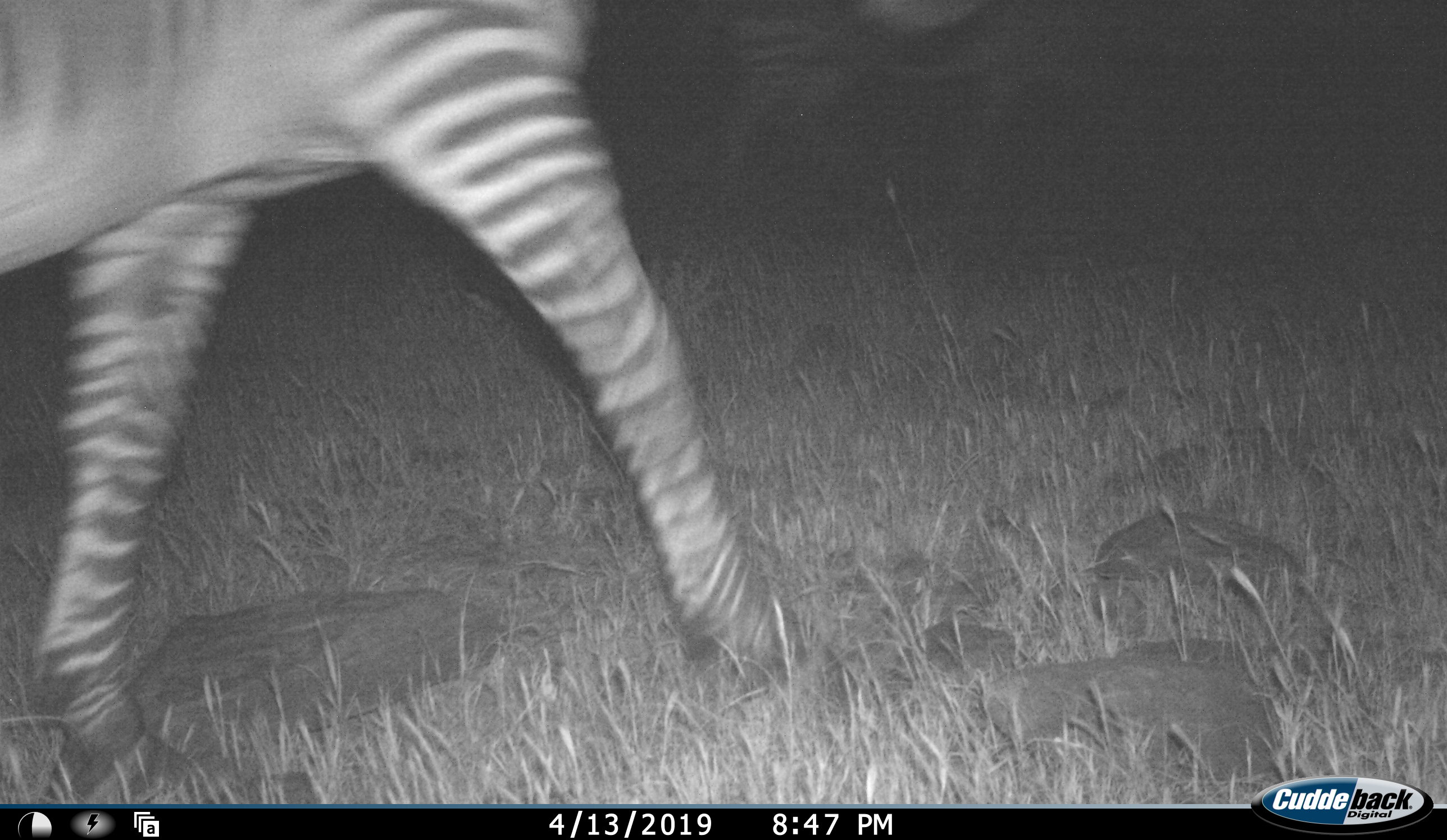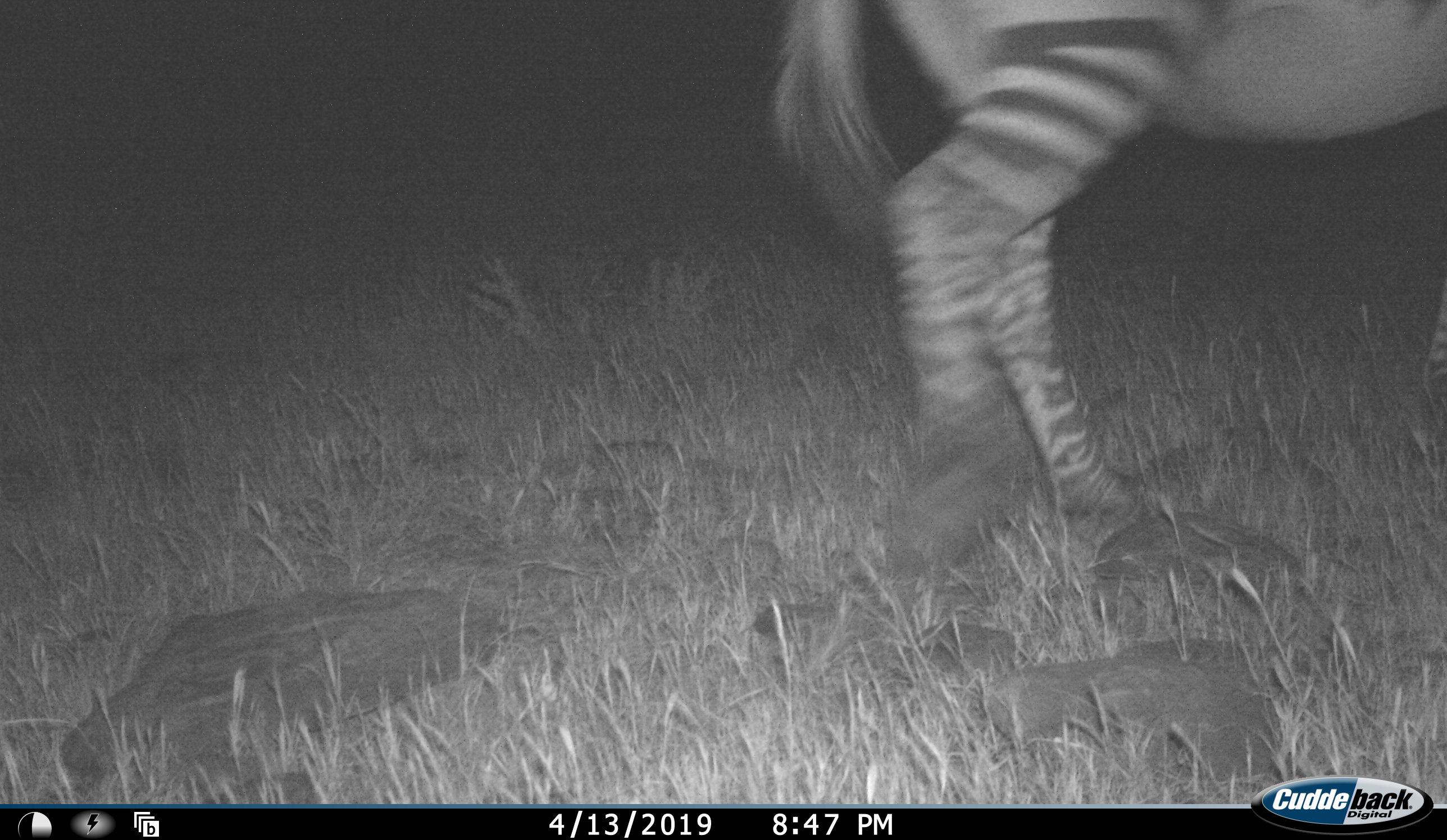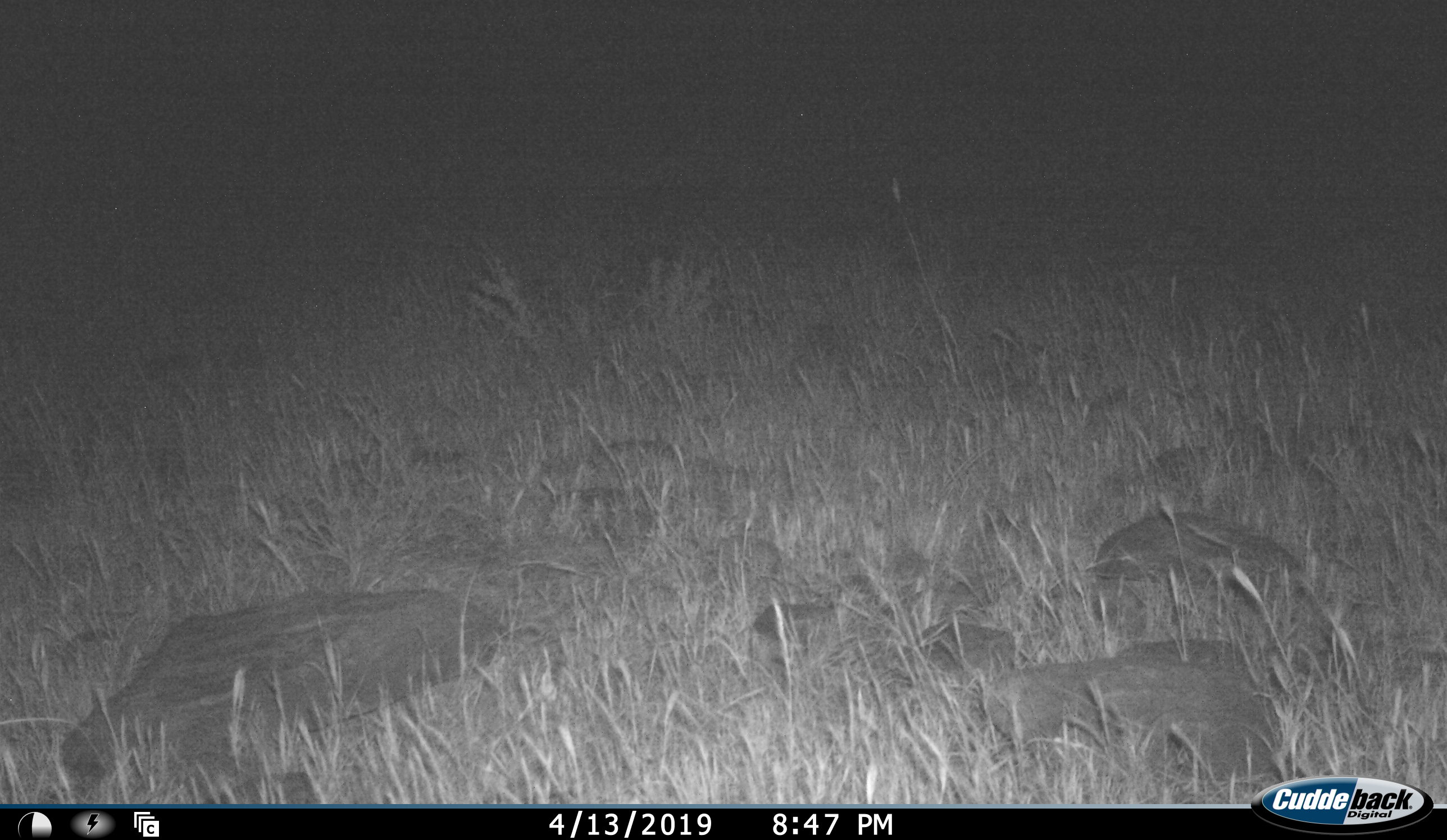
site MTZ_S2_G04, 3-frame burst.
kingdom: Animalia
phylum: Chordata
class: Mammalia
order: Perissodactyla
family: Equidae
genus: Equus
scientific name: Equus zebra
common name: mountain zebra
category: zebramountain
Zebramountain (mountain zebra) (Equus zebra), count 1. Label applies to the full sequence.